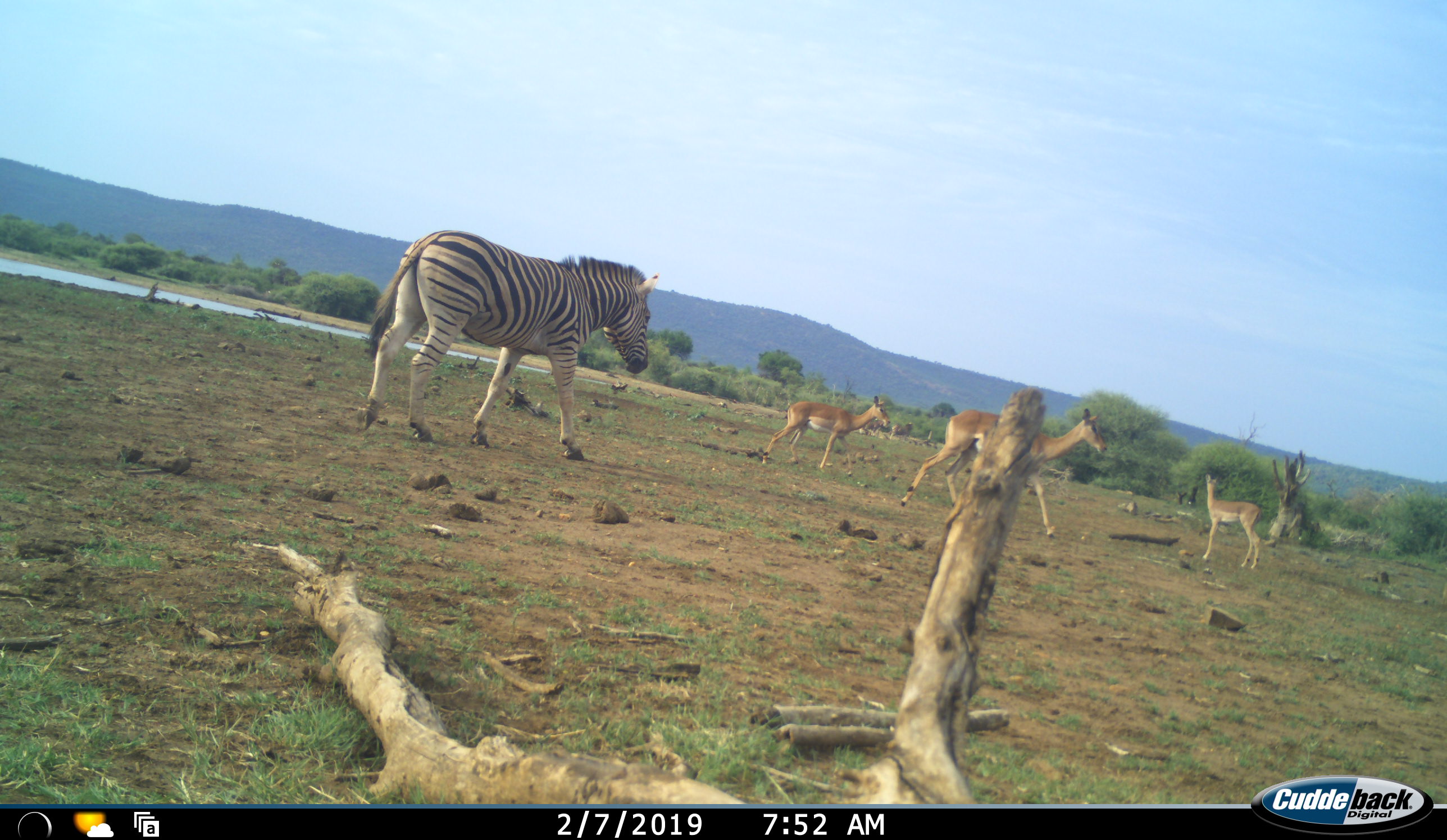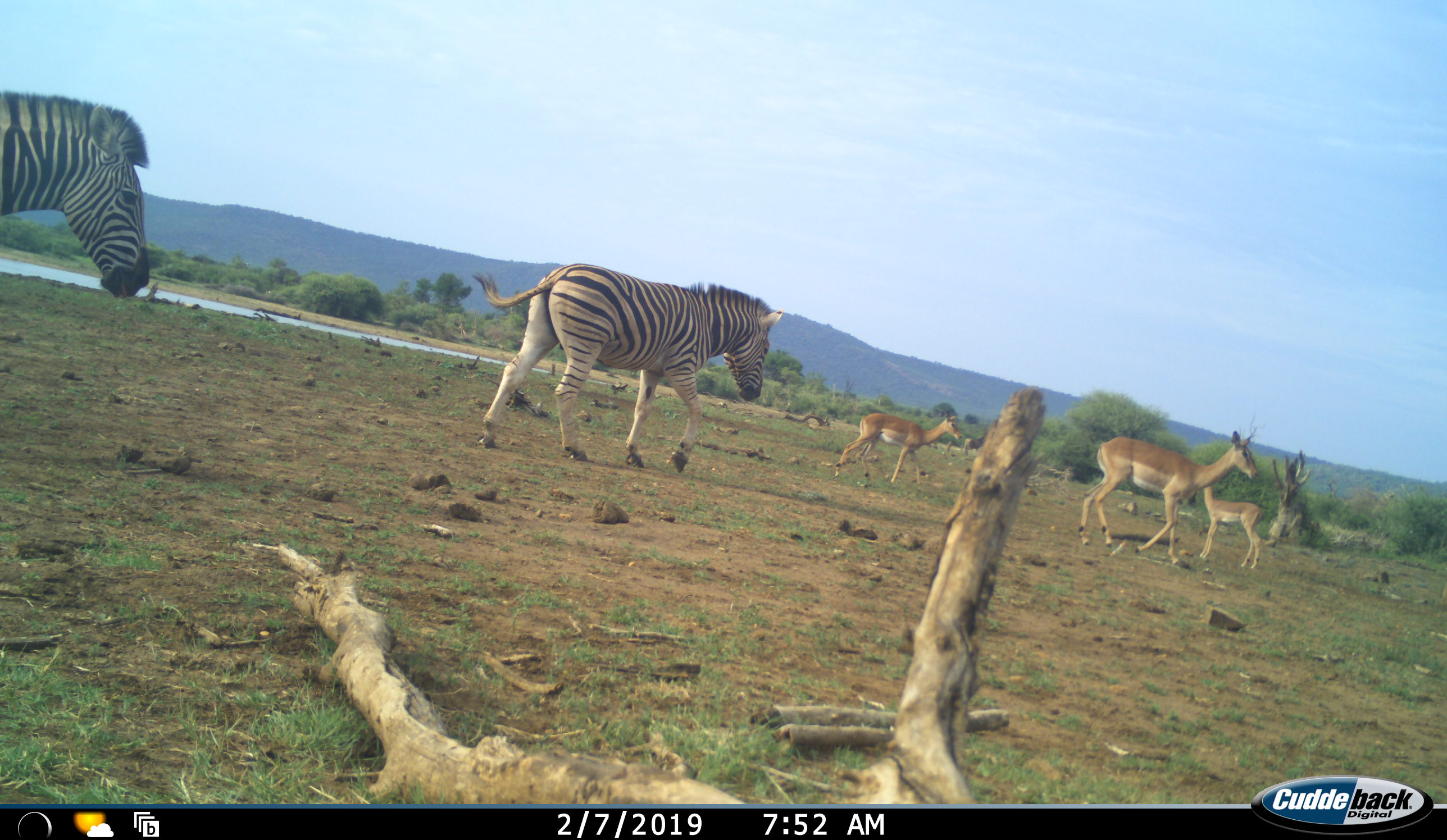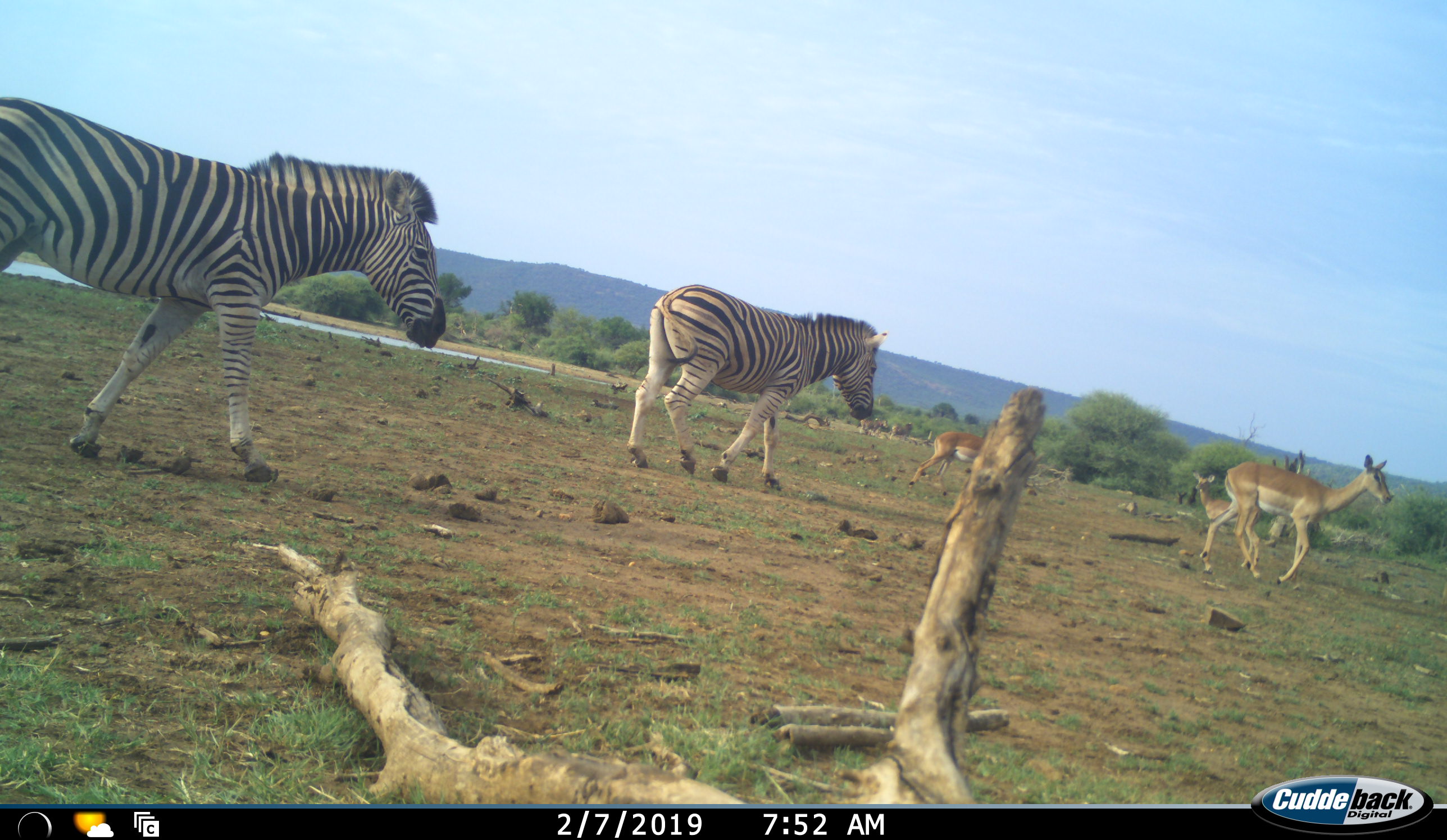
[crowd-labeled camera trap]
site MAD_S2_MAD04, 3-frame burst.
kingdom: Animalia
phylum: Chordata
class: Mammalia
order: Artiodactyla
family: Bovidae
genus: Aepyceros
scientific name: Aepyceros melampus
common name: impala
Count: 3.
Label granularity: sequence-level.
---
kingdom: Animalia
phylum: Chordata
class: Mammalia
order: Perissodactyla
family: Equidae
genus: Equus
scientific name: Equus quagga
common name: plains zebra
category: zebraplains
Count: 2.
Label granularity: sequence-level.